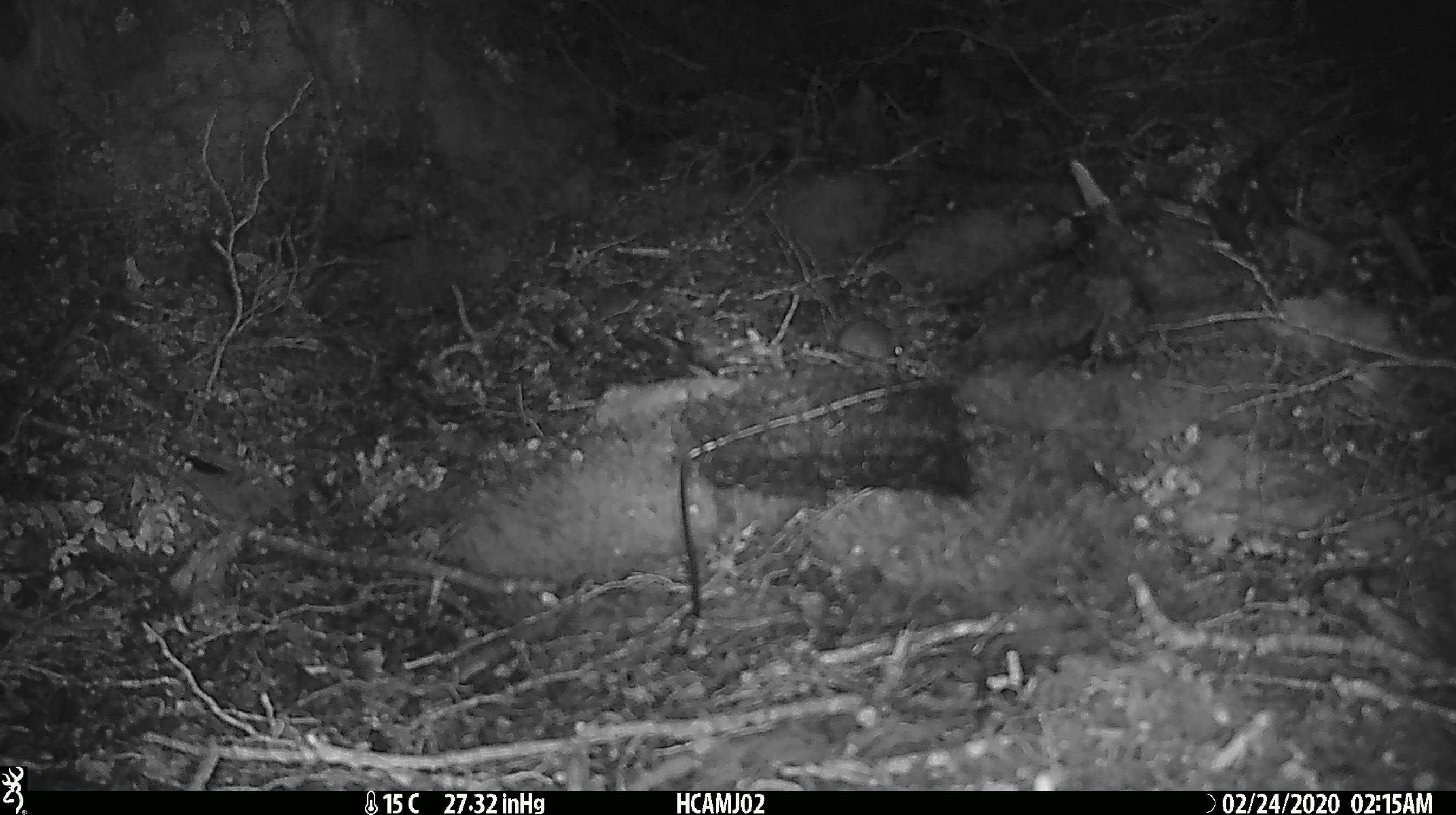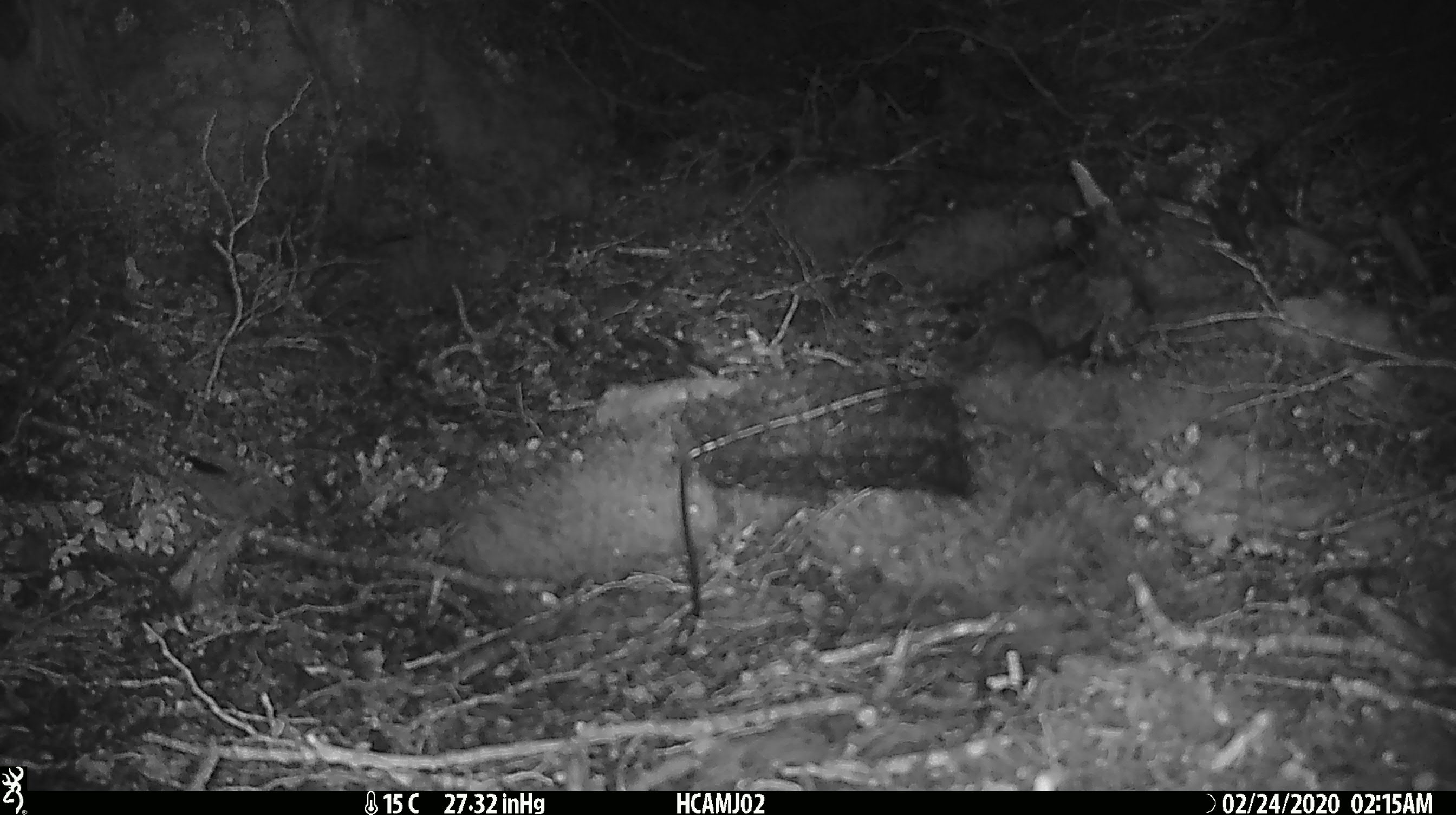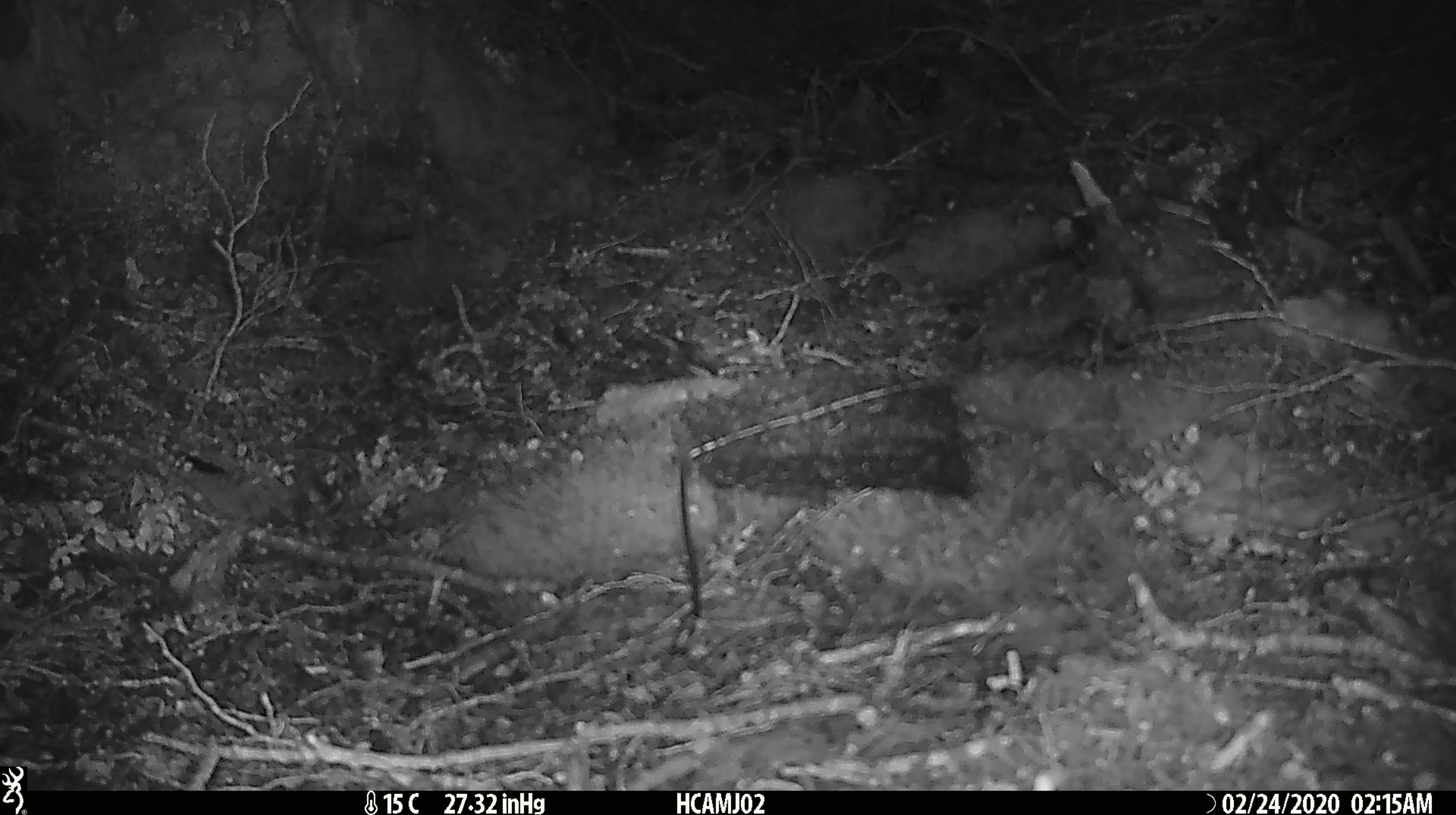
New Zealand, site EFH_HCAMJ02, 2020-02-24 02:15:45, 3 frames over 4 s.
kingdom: Animalia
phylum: Chordata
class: Mammalia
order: Rodentia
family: Muridae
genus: Mus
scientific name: Mus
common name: mouse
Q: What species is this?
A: Mouse (Mus).